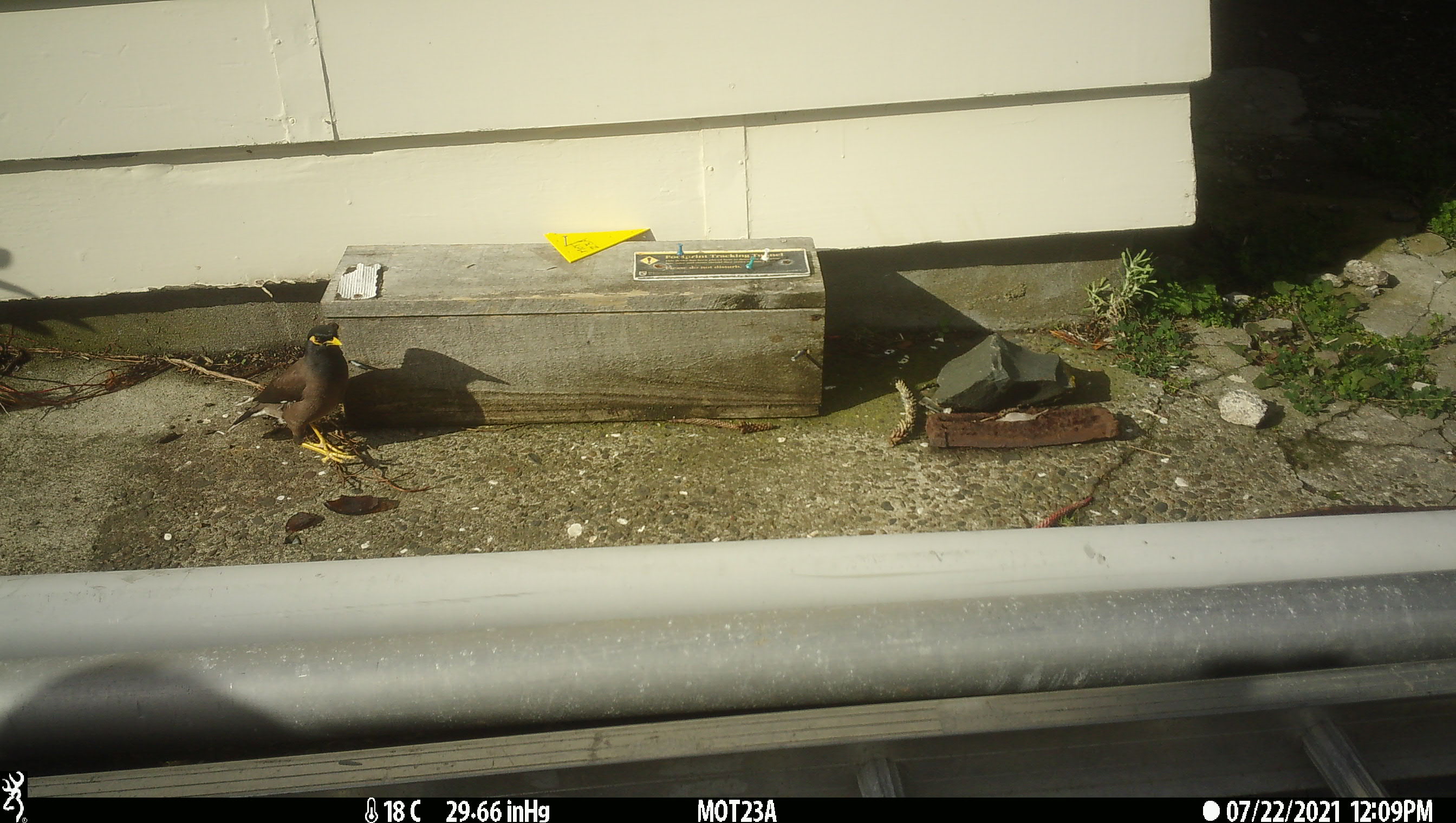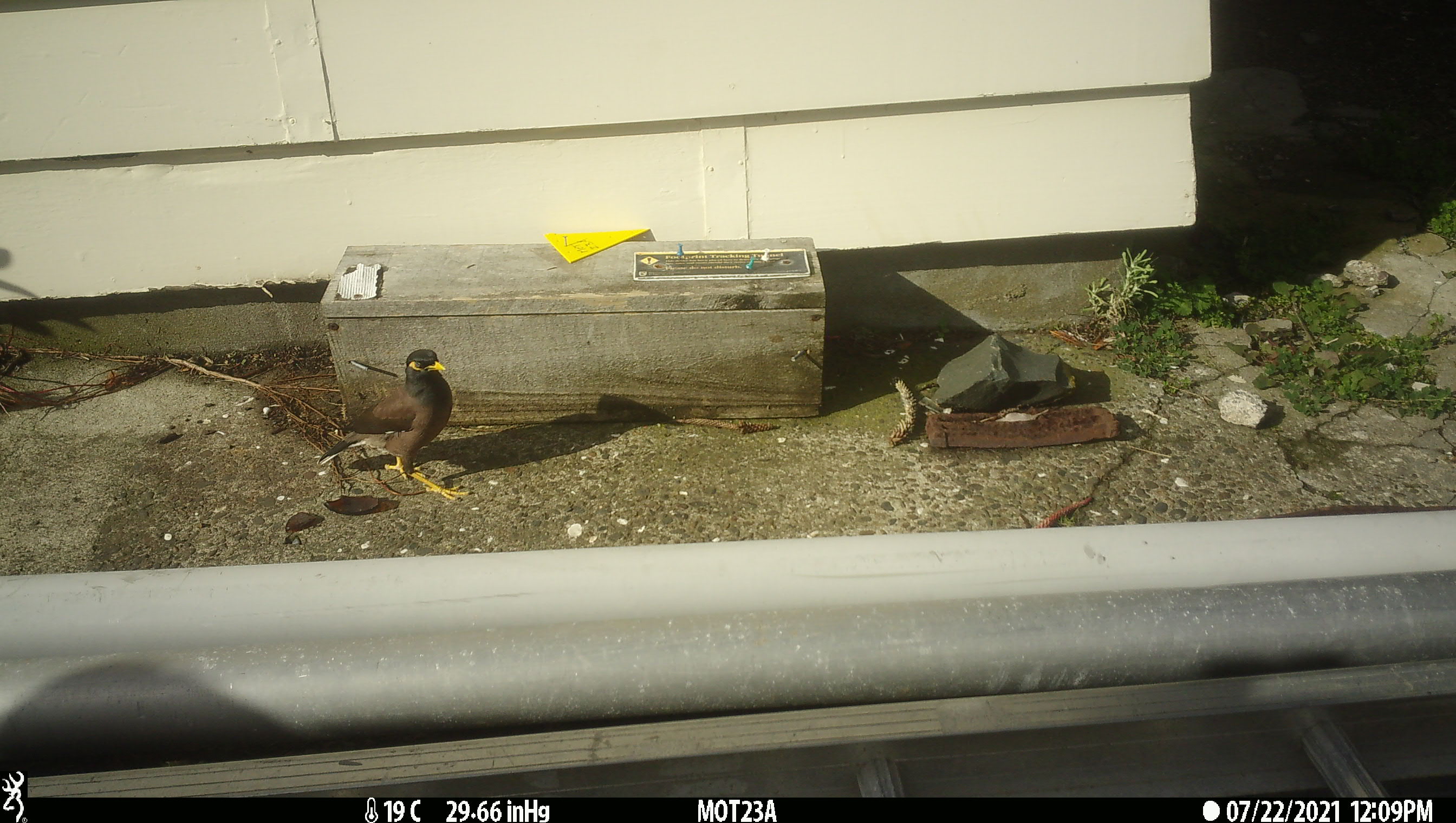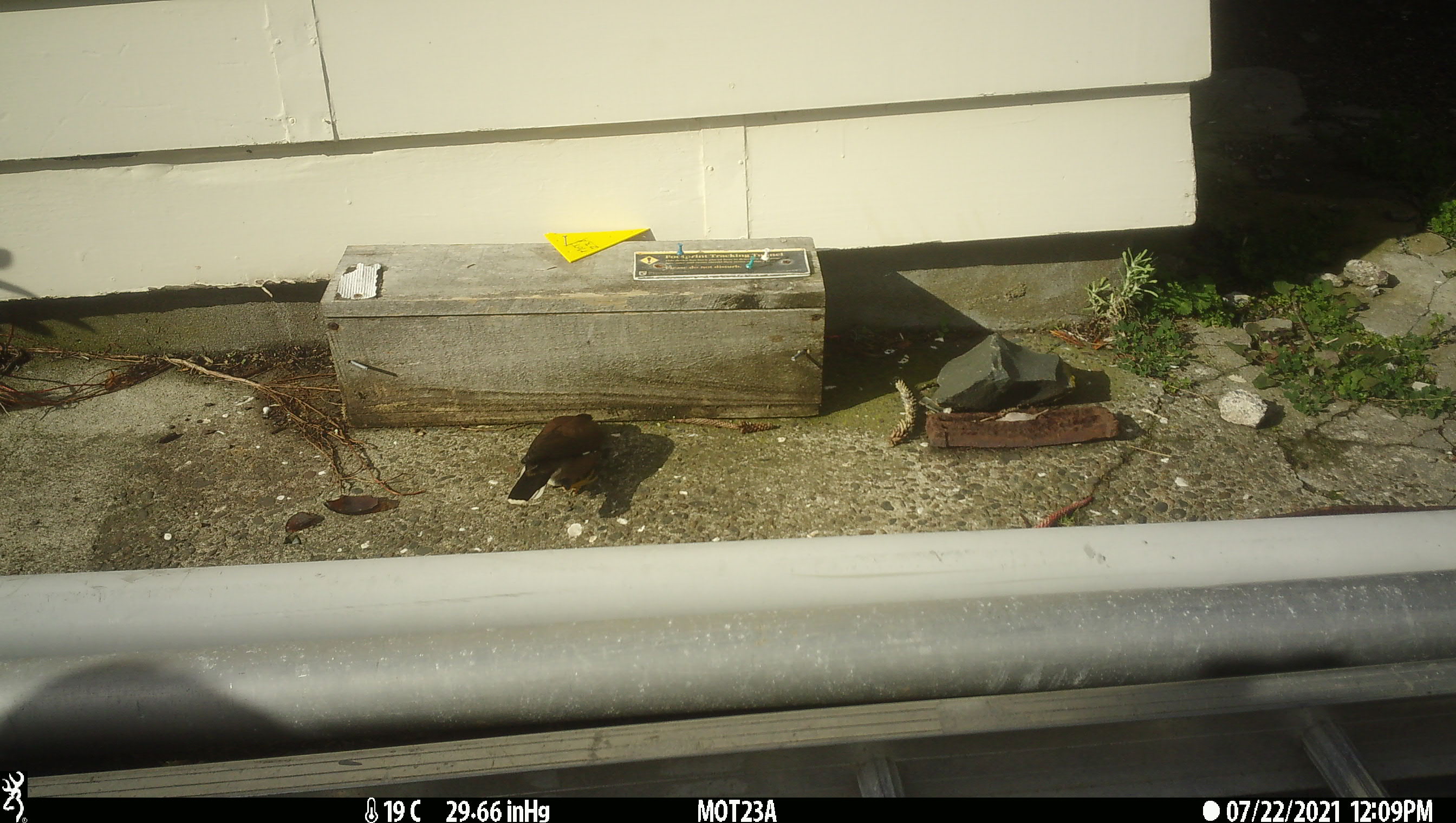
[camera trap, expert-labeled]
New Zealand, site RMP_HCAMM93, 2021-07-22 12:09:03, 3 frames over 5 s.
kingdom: Animalia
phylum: Chordata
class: Aves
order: Passeriformes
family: Sturnidae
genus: Acridotheres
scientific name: Acridotheres tristis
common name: common myna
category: myna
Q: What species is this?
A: Myna (common myna) (Acridotheres tristis).